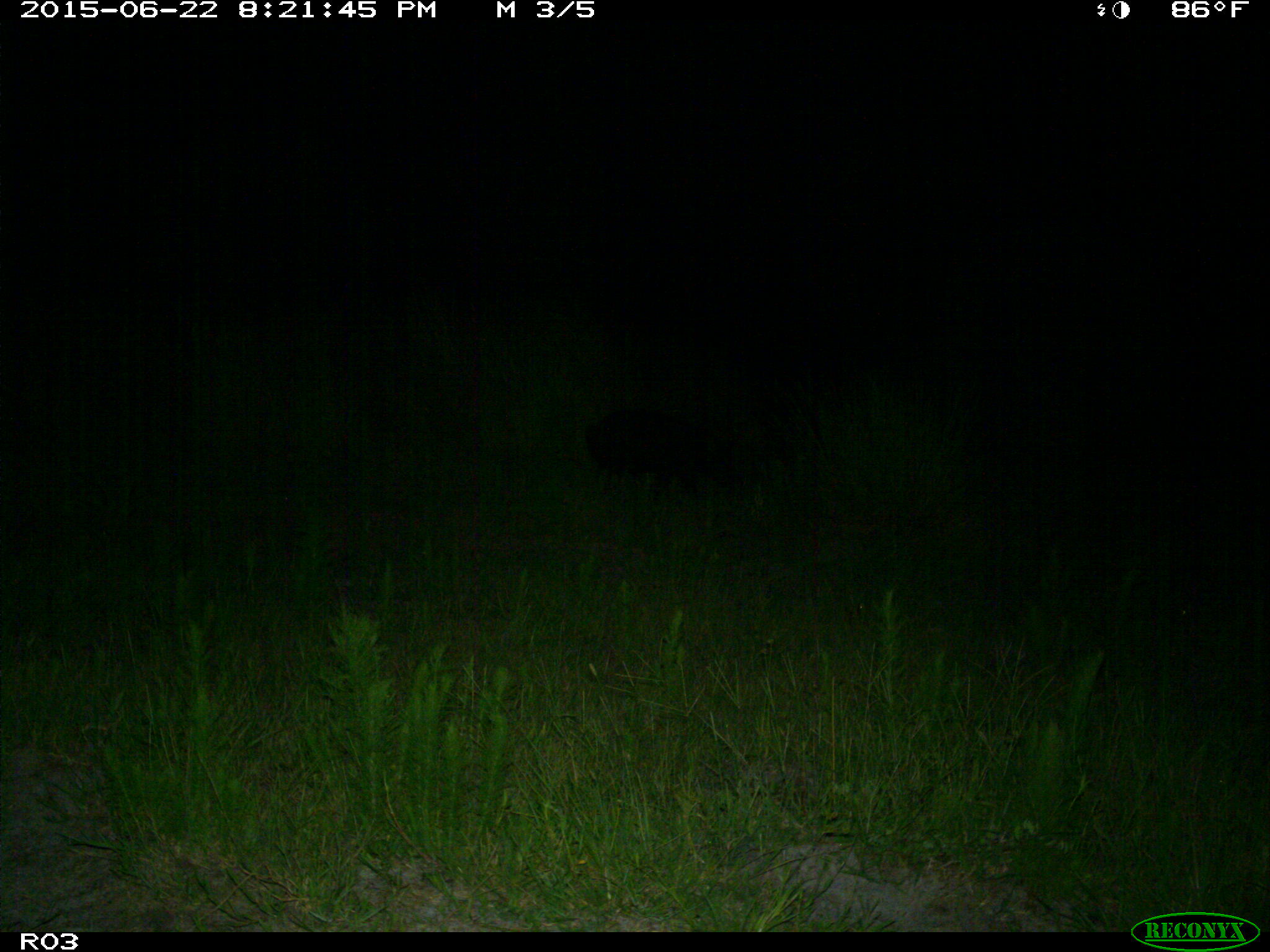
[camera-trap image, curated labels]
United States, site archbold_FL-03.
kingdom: Animalia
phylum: Chordata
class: Mammalia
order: Artiodactyla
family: Suidae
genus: Sus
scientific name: Sus scrofa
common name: wild boar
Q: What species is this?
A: Sus scrofa (wild boar).